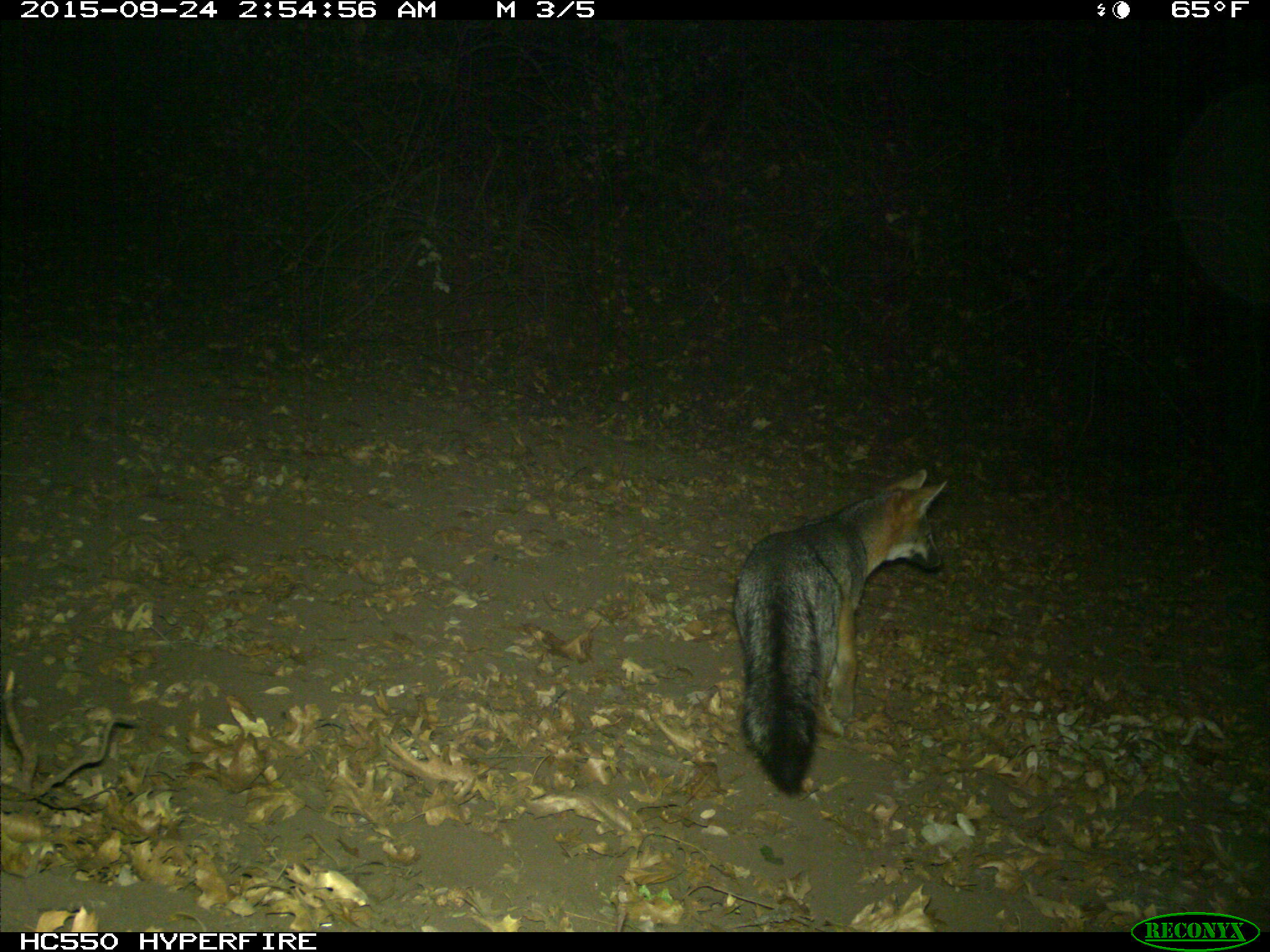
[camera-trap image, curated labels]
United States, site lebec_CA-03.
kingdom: Animalia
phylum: Chordata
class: Mammalia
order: Carnivora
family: Canidae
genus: Urocyon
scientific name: Urocyon cinereoargenteus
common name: gray fox